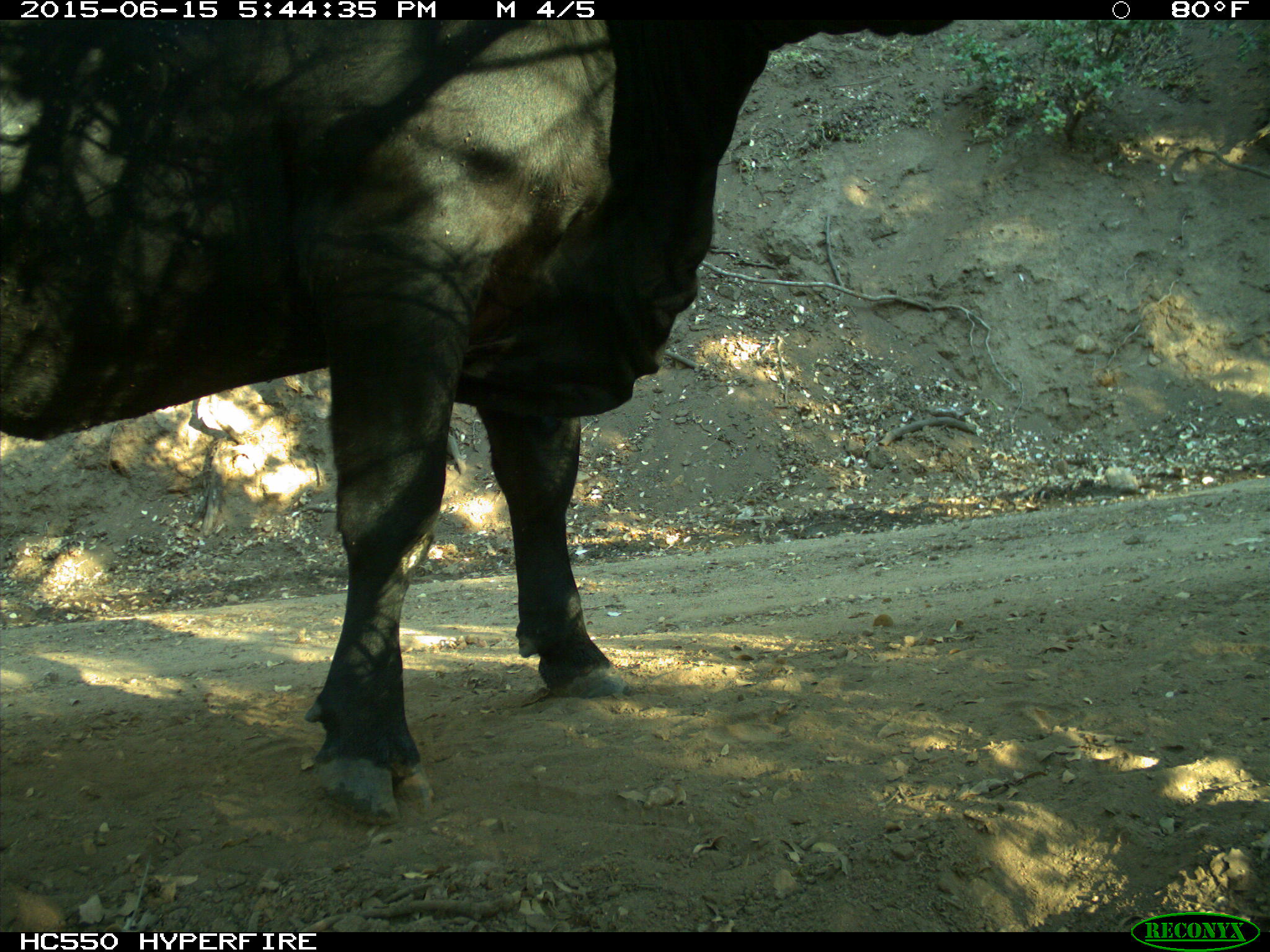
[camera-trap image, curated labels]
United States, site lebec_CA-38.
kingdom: Animalia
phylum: Chordata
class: Mammalia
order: Artiodactyla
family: Bovidae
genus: Bos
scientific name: Bos taurus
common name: domestic cow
Bos taurus (domestic cow).